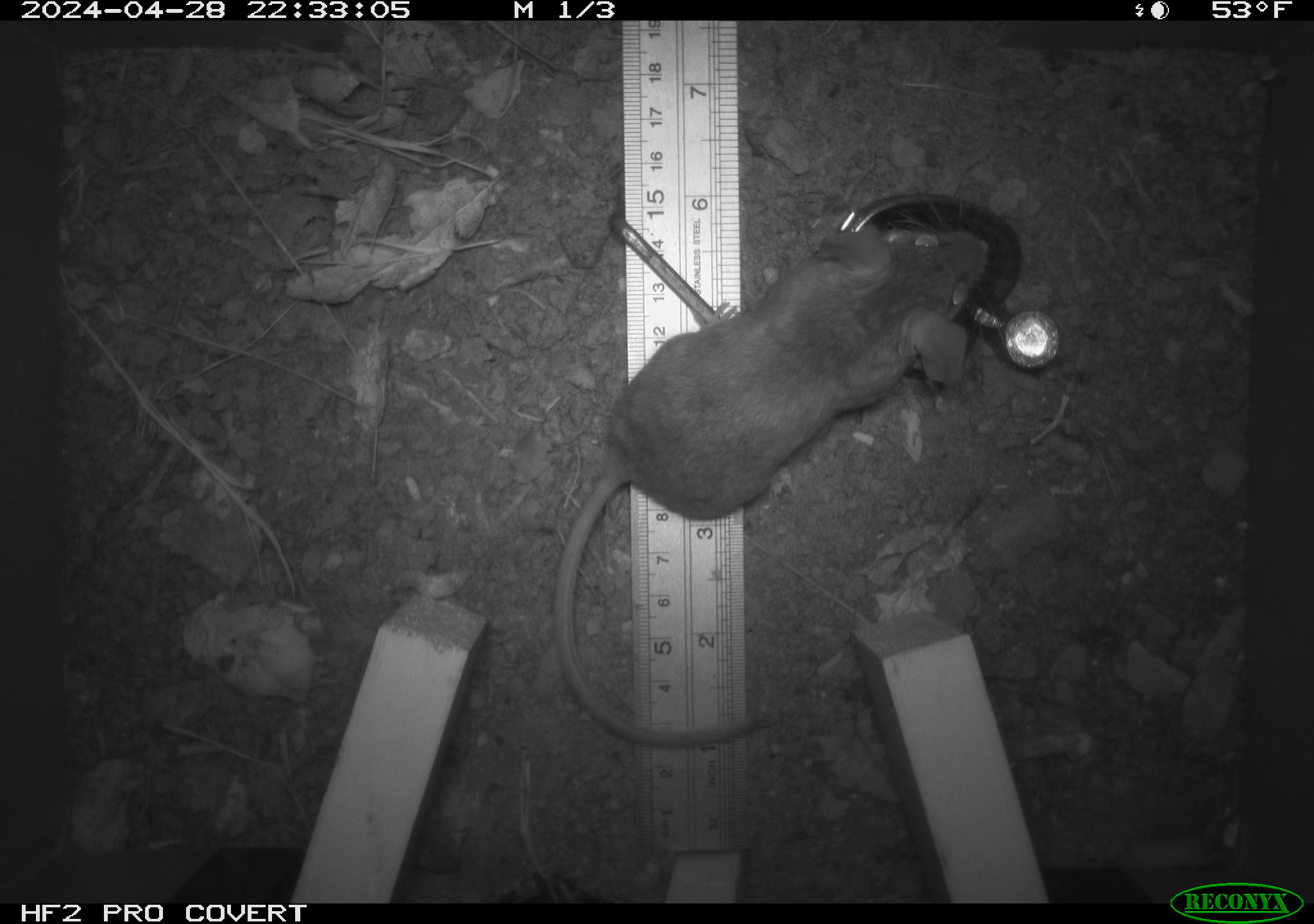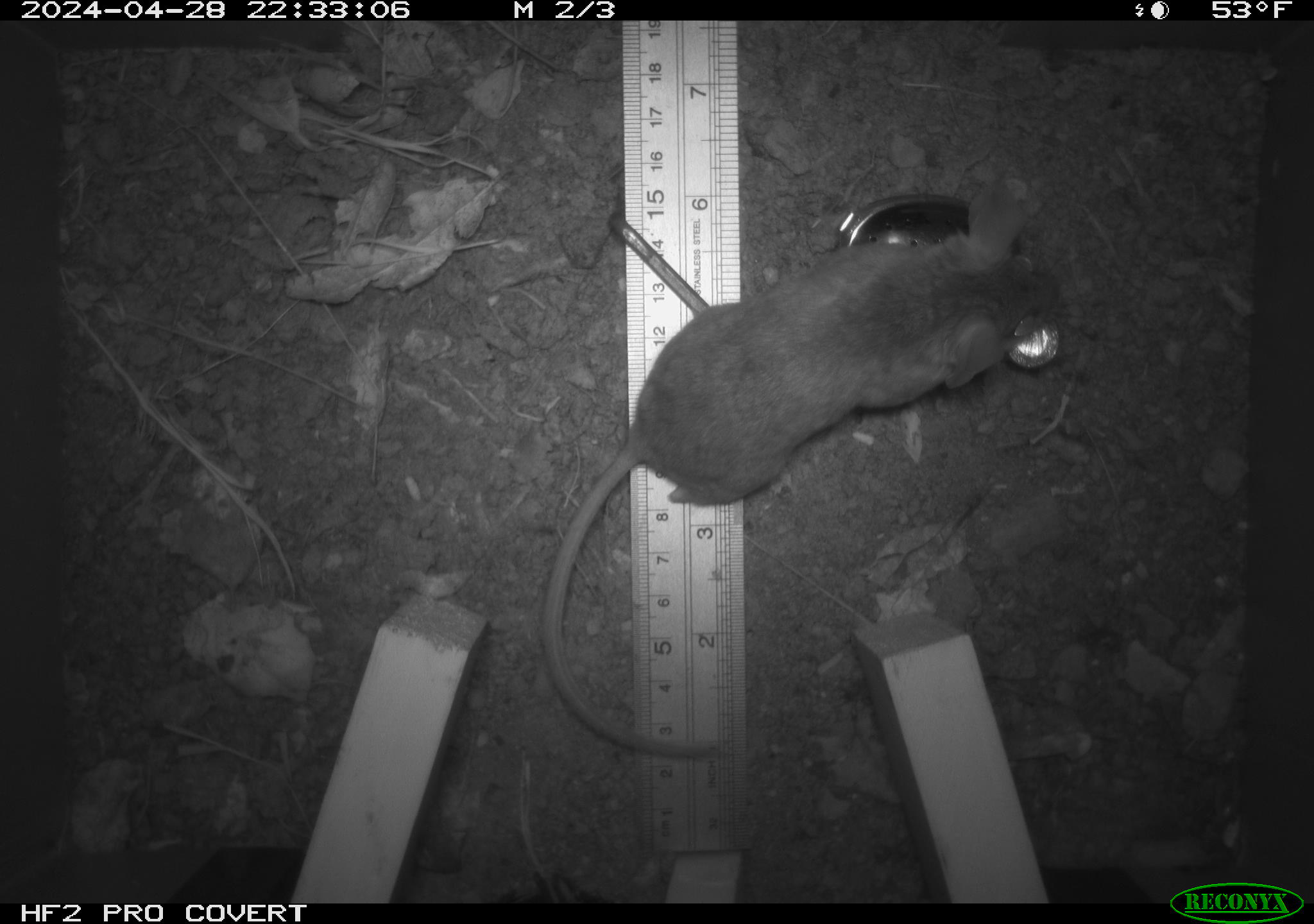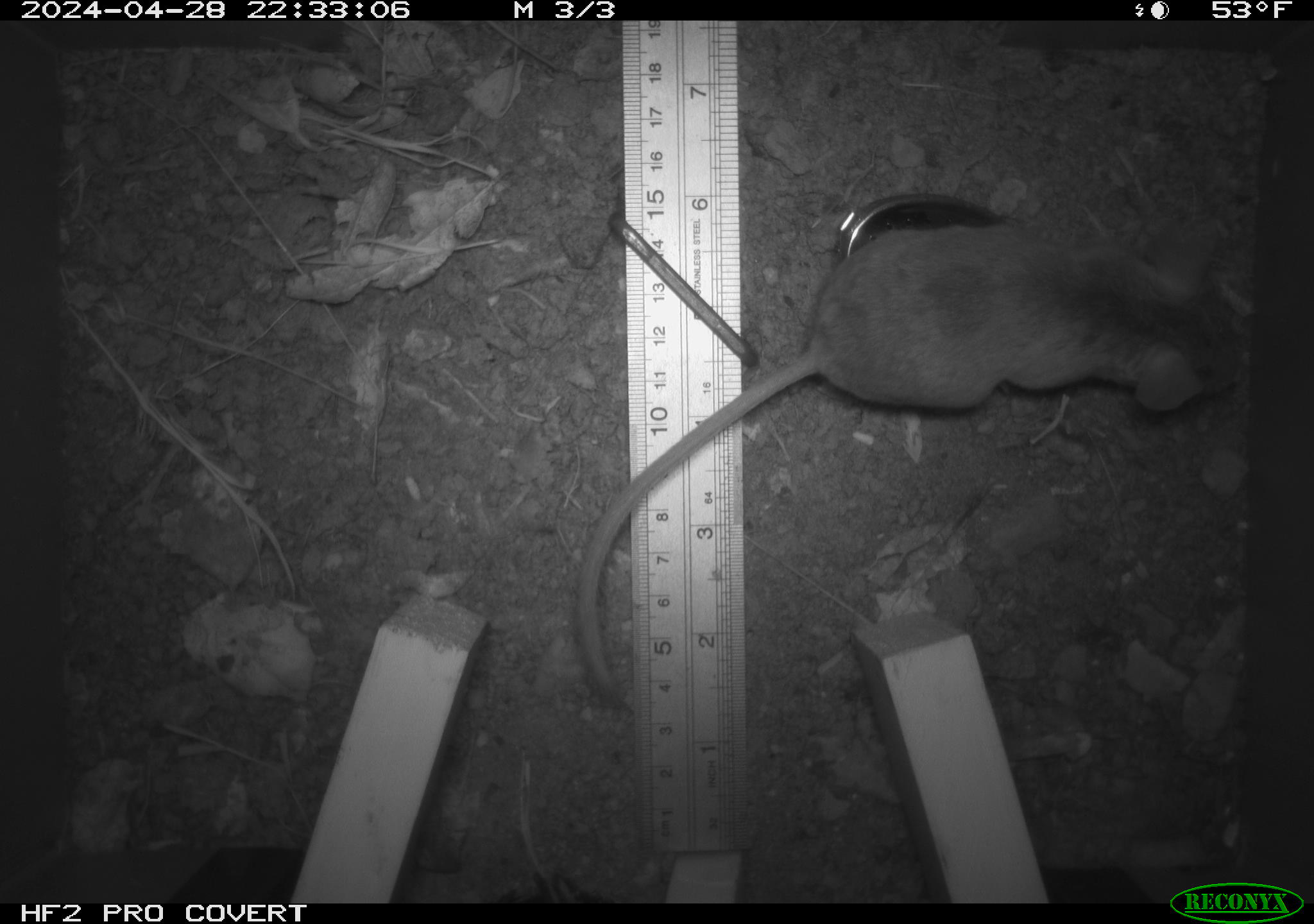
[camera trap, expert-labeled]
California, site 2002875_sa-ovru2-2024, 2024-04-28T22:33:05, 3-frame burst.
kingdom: Animalia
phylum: Chordata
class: Mammalia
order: Rodentia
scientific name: Rodentia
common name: rodent